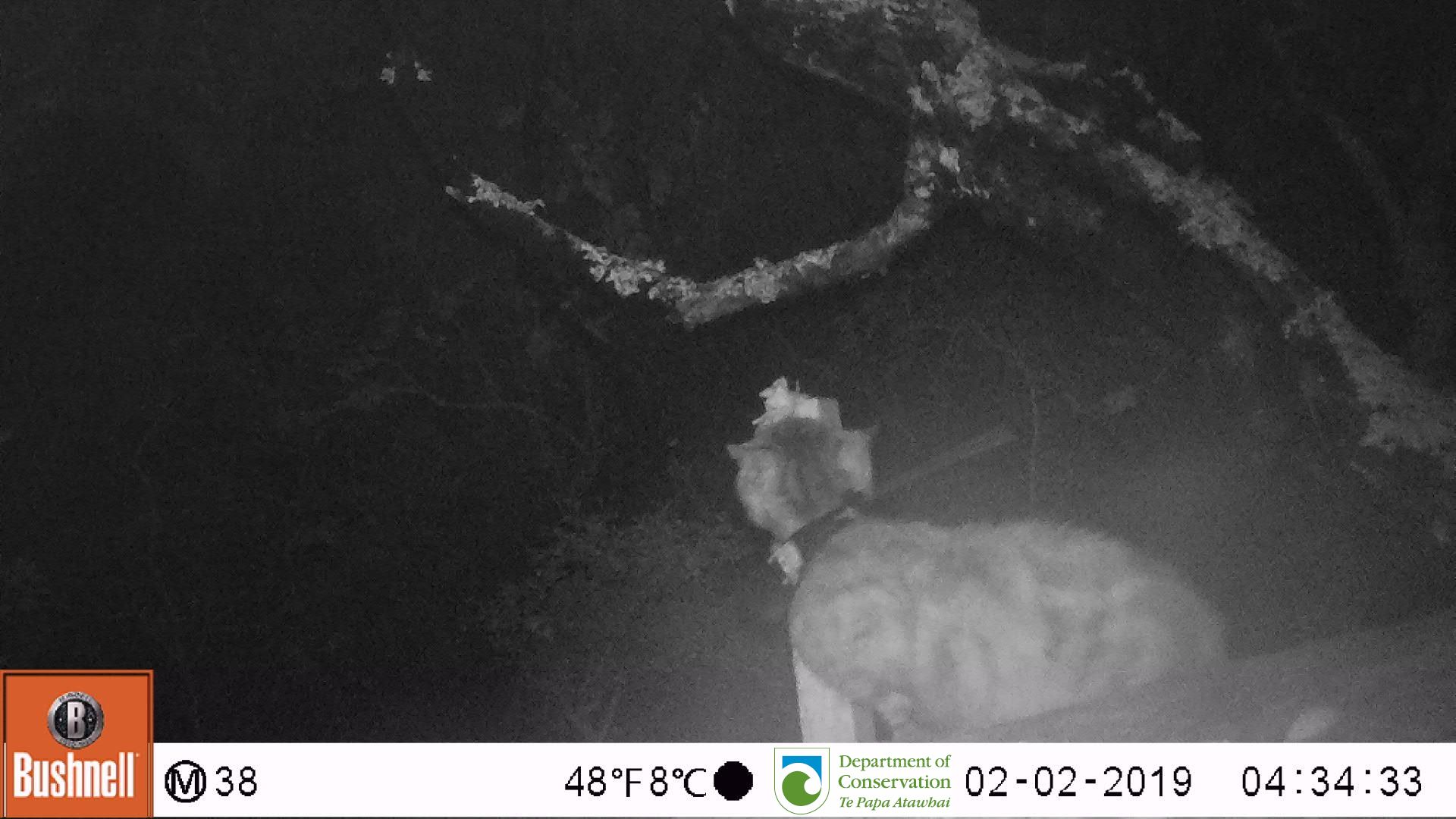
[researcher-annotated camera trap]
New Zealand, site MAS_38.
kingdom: Animalia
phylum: Chordata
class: Mammalia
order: Carnivora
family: Felidae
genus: Felis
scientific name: Felis catus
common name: domestic cat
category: cat